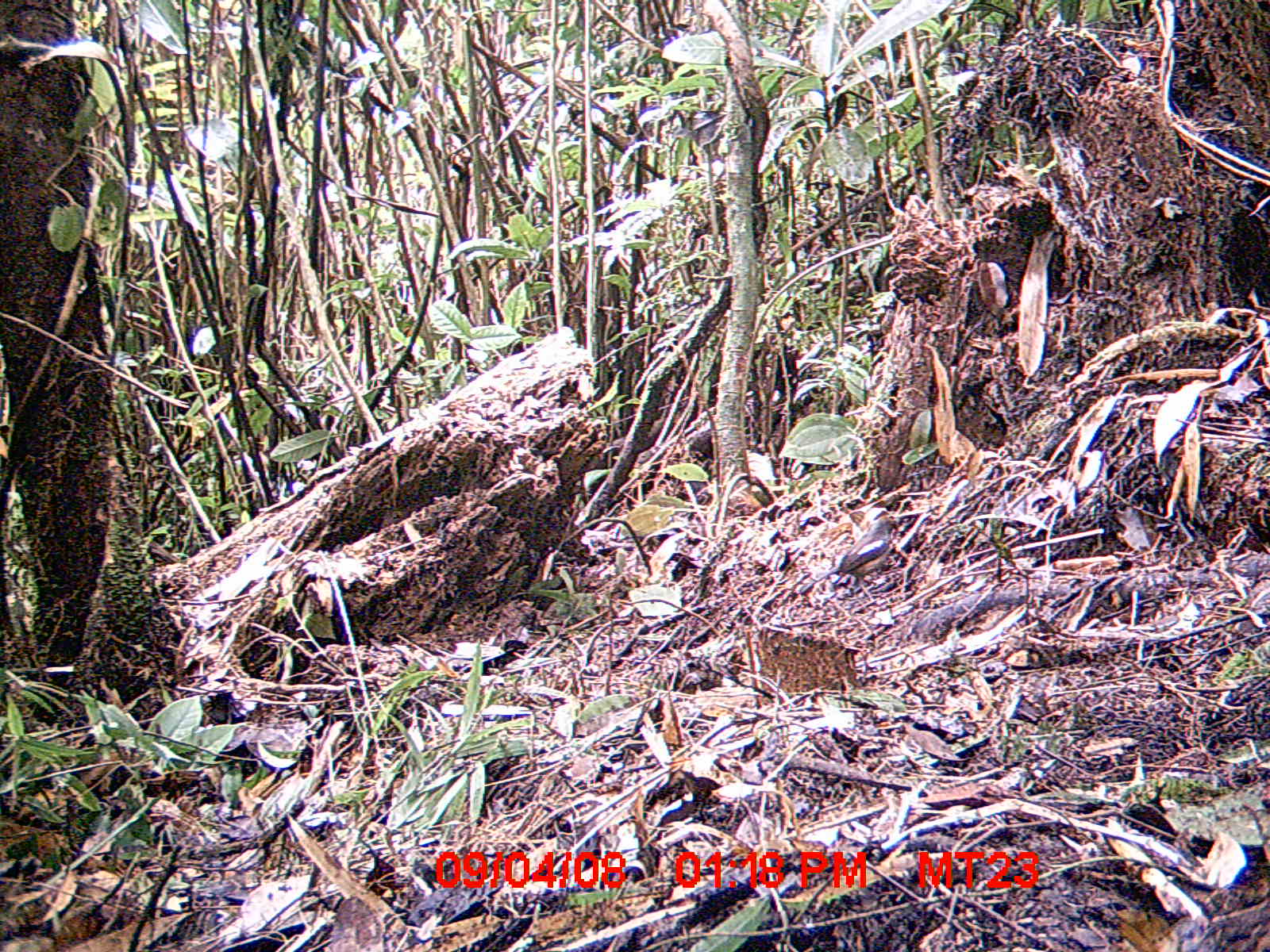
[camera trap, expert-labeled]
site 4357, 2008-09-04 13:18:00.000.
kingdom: Animalia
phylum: Chordata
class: Aves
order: Passeriformes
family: Muscicapidae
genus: Copsychus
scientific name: Copsychus albospecularis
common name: madagascar magpie-robin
Copsychus albospecularis (madagascar magpie-robin), count 1.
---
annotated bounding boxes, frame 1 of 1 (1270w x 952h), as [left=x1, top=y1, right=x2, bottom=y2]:
copsychus albospecularis: [left=798, top=513, right=901, bottom=604]